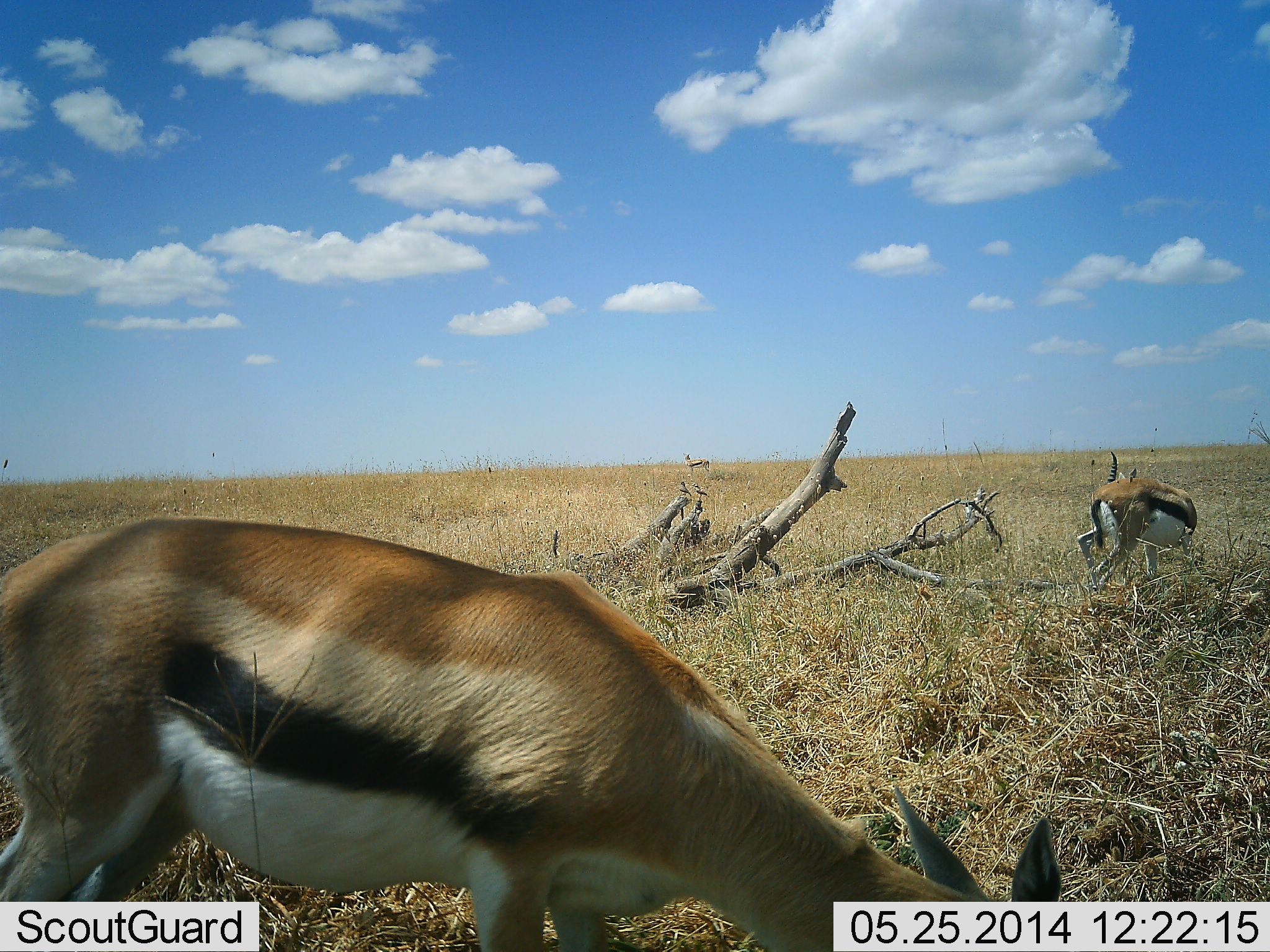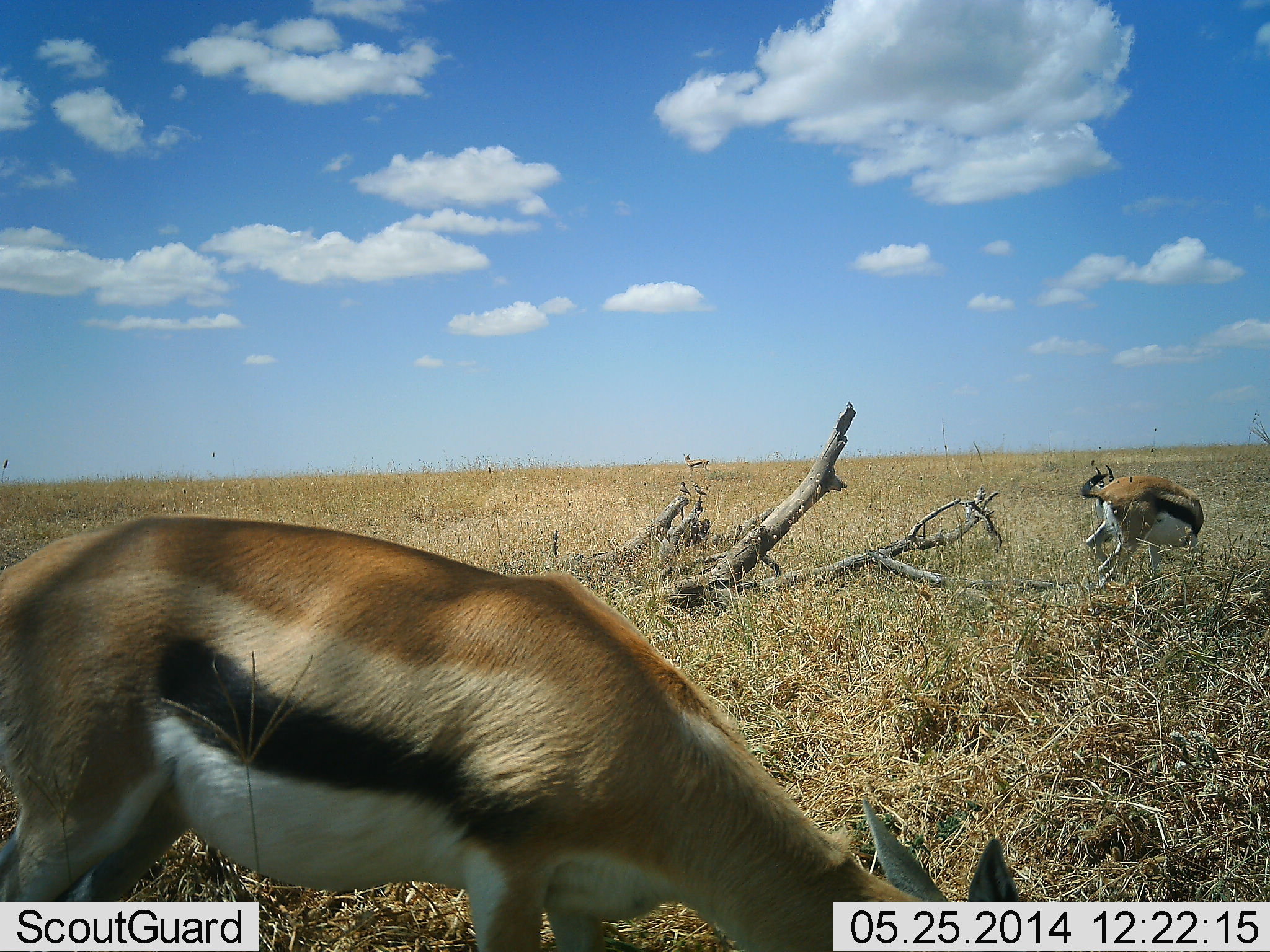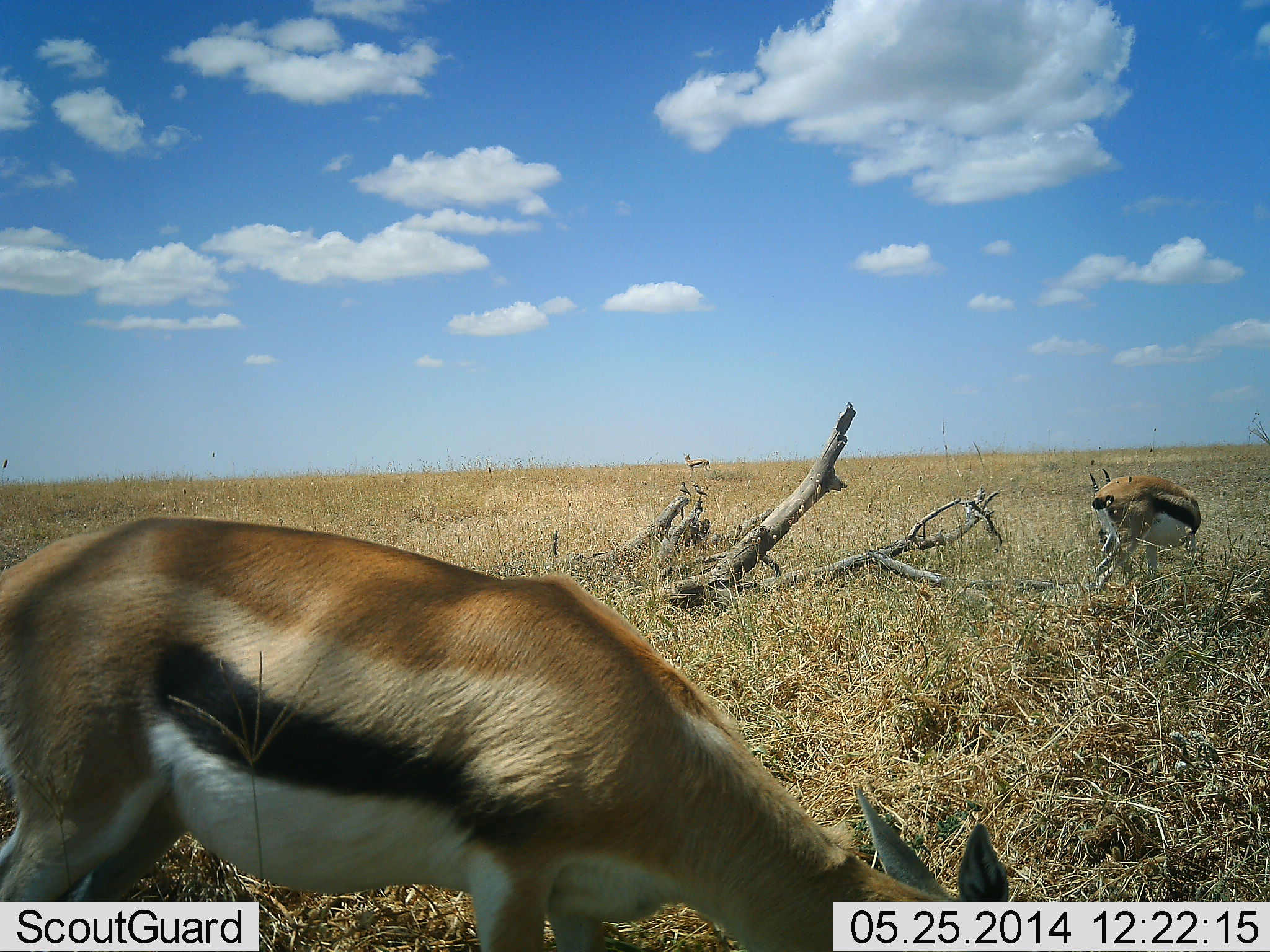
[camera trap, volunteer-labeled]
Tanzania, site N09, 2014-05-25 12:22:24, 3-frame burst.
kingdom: Animalia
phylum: Chordata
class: Mammalia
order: Artiodactyla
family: Bovidae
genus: Eudorcas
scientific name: Eudorcas thomsonii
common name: thomson's gazelle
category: gazellethomsons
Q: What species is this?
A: Gazellethomsons (thomson's gazelle) (Eudorcas thomsonii).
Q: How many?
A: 2.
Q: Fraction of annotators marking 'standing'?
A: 45%.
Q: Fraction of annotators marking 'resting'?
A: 0%.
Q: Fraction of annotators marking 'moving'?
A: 27%.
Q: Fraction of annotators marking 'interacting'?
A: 9%.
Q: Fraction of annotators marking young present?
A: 0%.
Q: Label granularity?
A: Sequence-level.